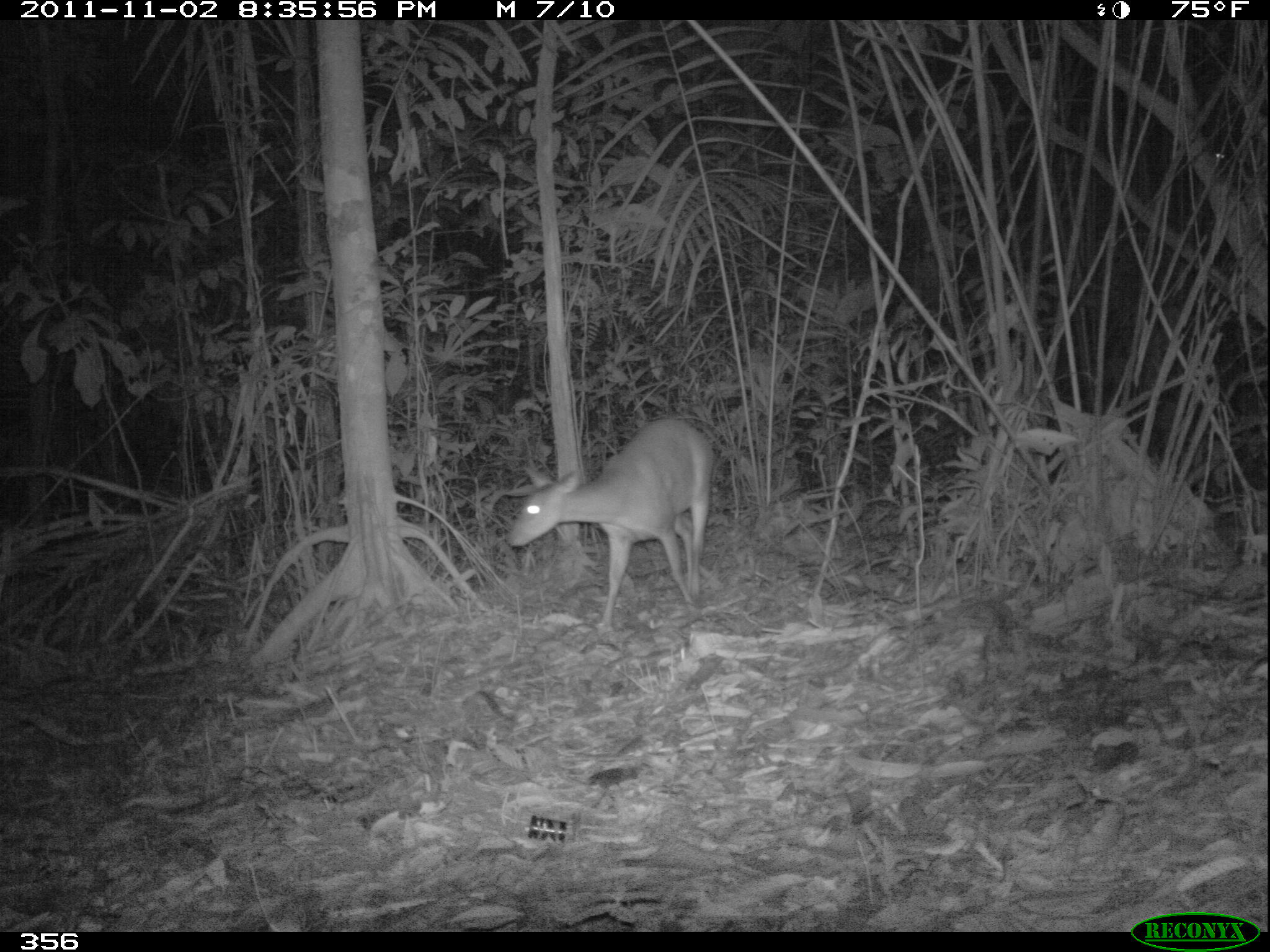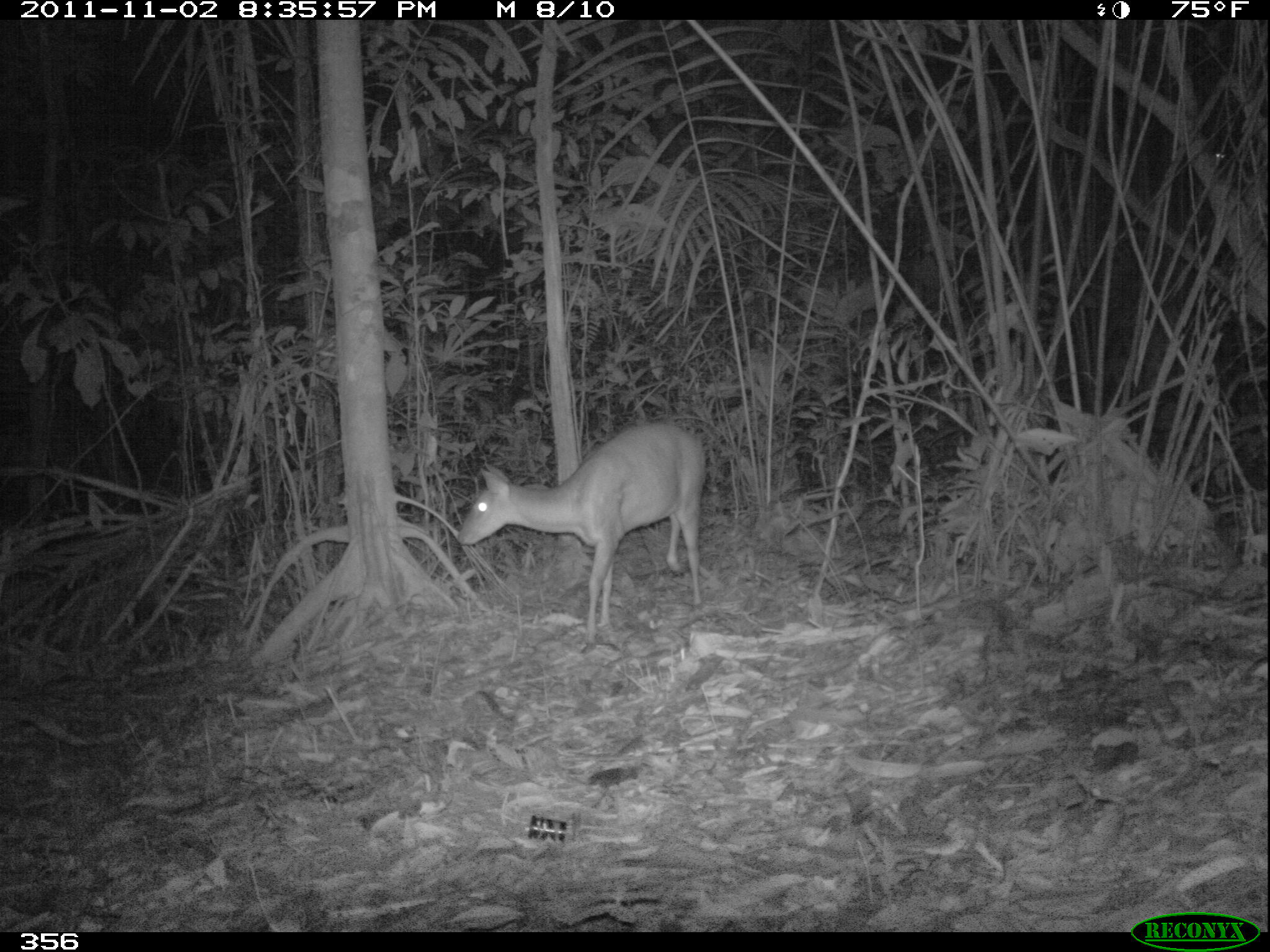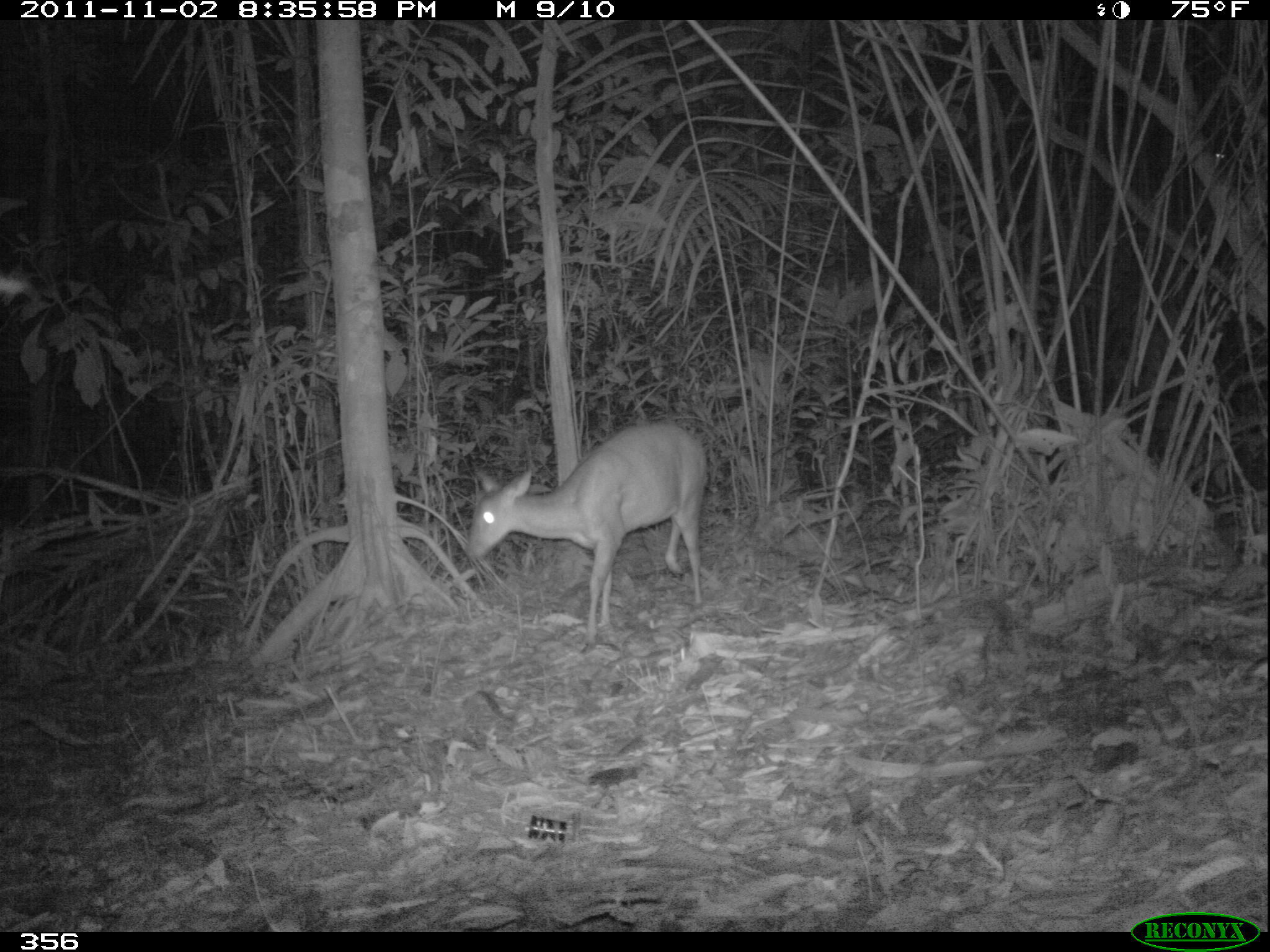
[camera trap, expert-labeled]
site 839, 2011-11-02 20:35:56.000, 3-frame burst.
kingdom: Animalia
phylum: Chordata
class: Mammalia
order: Artiodactyla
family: Cervidae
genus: Mazama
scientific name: Mazama americana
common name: red brocket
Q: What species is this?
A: Mazama americana (red brocket).